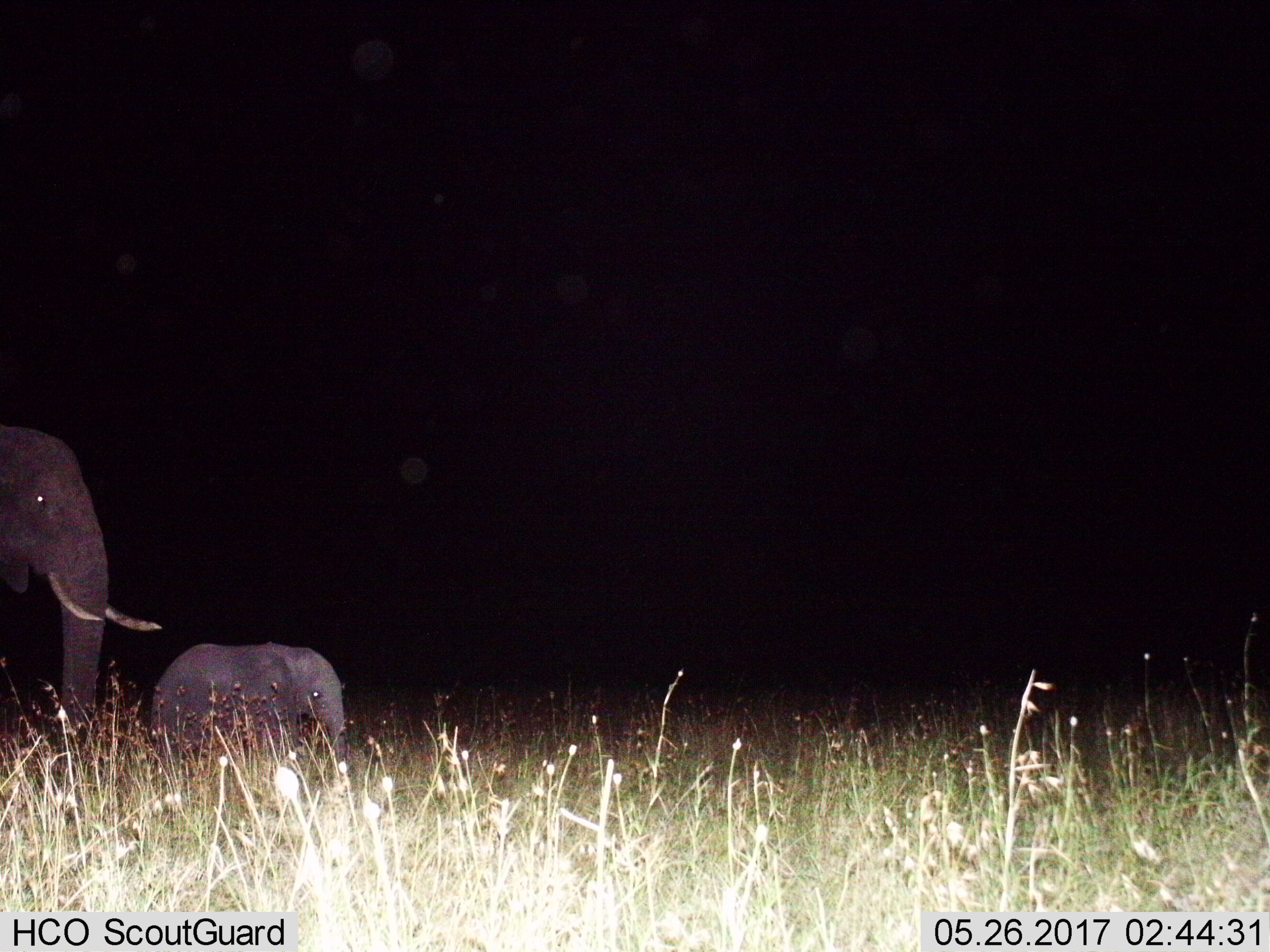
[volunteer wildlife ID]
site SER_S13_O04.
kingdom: Animalia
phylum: Chordata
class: Mammalia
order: Proboscidea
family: Elephantidae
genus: Loxodonta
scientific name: Loxodonta africana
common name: african bush elephant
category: elephant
Elephant (african bush elephant) (Loxodonta africana), count 2. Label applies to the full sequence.